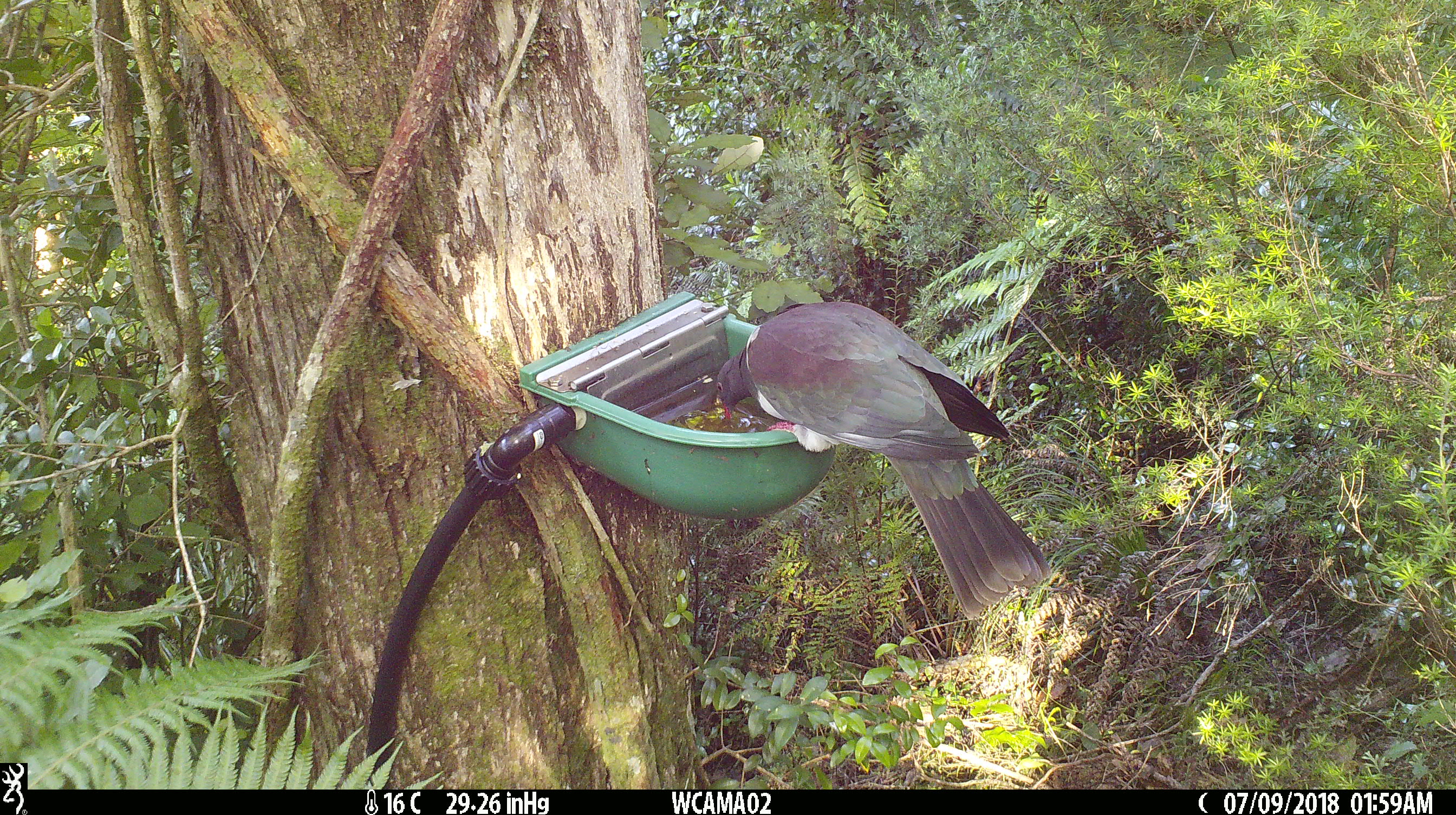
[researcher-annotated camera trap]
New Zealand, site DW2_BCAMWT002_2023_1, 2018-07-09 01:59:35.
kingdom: Animalia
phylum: Chordata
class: Aves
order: Columbiformes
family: Columbidae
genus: Hemiphaga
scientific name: Hemiphaga novaeseelandiae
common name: new zealand pigeon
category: kereru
Kereru (new zealand pigeon) (Hemiphaga novaeseelandiae).